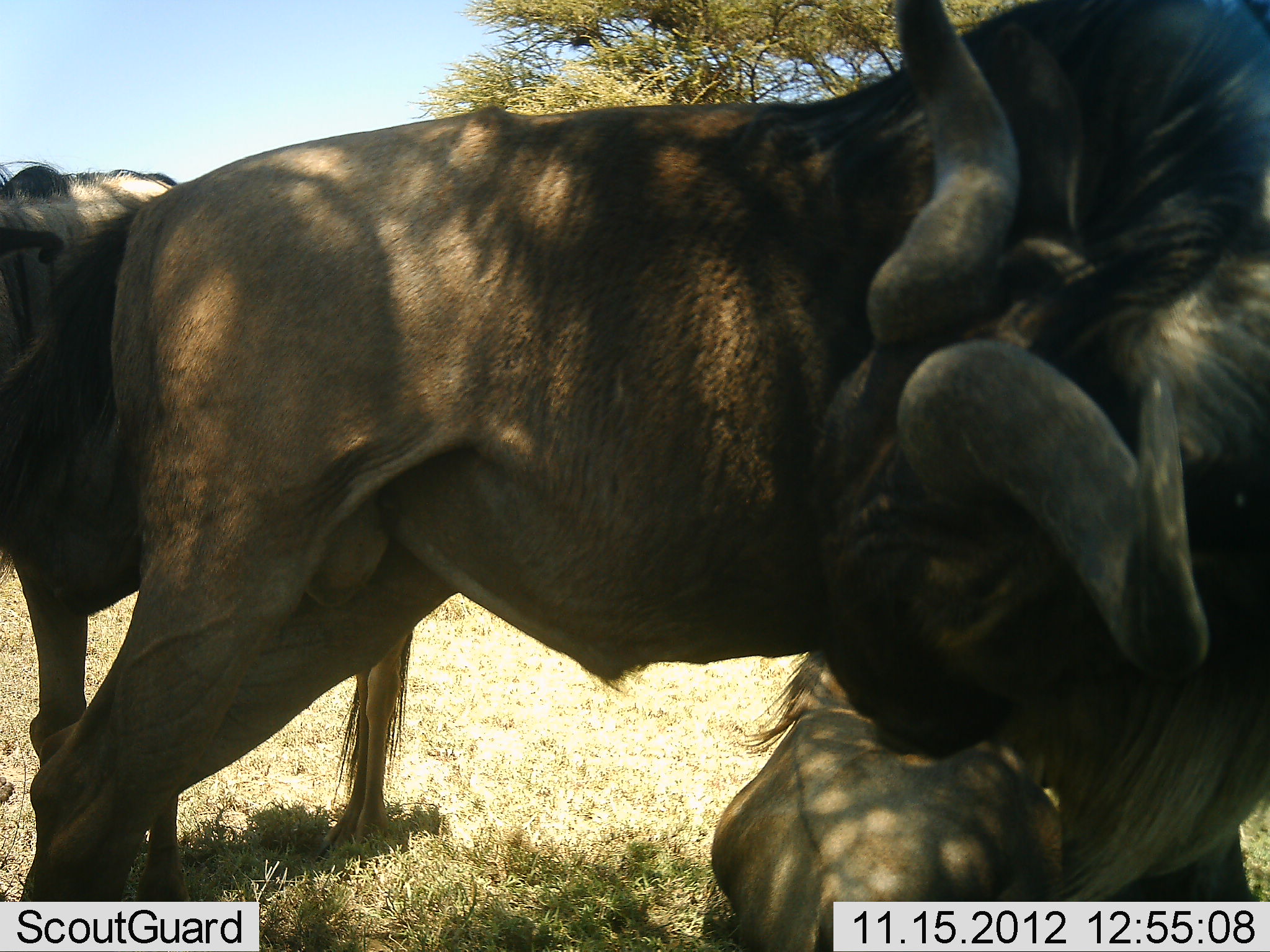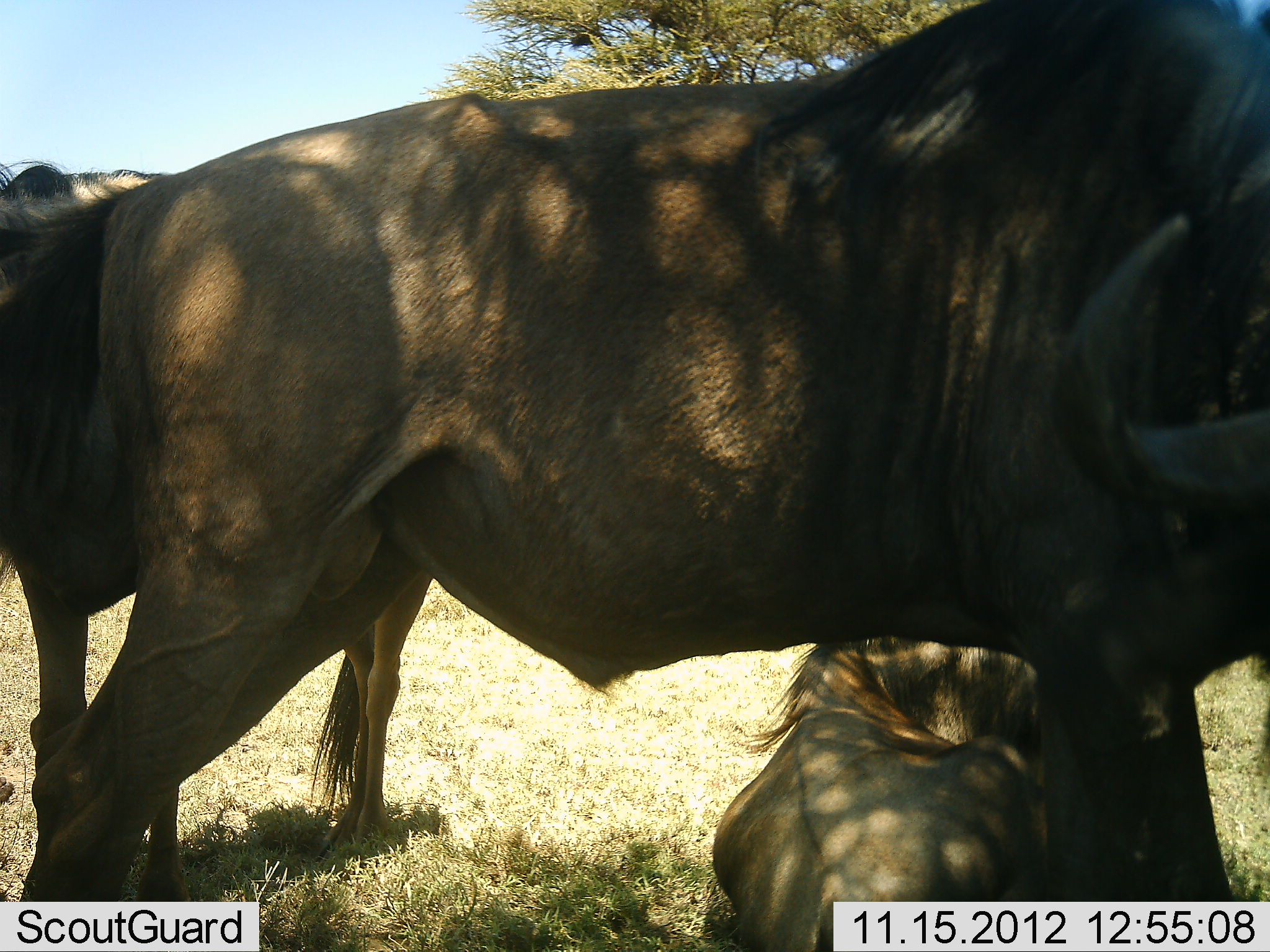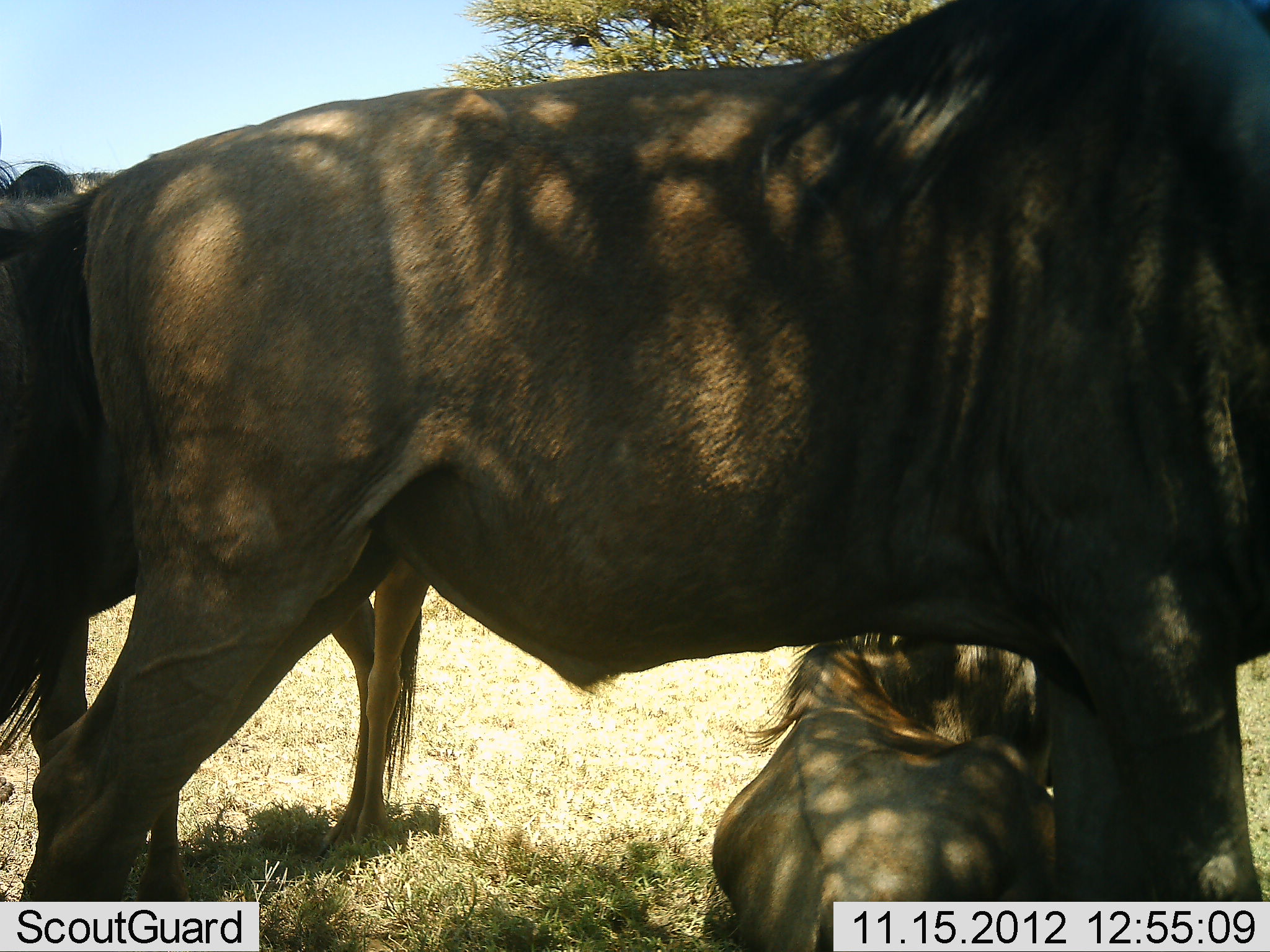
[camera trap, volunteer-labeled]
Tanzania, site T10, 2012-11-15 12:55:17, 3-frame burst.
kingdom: Animalia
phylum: Chordata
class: Mammalia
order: Artiodactyla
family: Bovidae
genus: Connochaetes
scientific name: Connochaetes taurinus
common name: blue wildebeest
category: wildebeest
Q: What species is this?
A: Wildebeest (blue wildebeest) (Connochaetes taurinus).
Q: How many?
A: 3.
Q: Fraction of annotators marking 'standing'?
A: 90%.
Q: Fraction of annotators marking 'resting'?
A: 70%.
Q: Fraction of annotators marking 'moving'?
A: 10%.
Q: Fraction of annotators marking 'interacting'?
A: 0%.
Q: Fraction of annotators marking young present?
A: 20%.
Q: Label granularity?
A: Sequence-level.